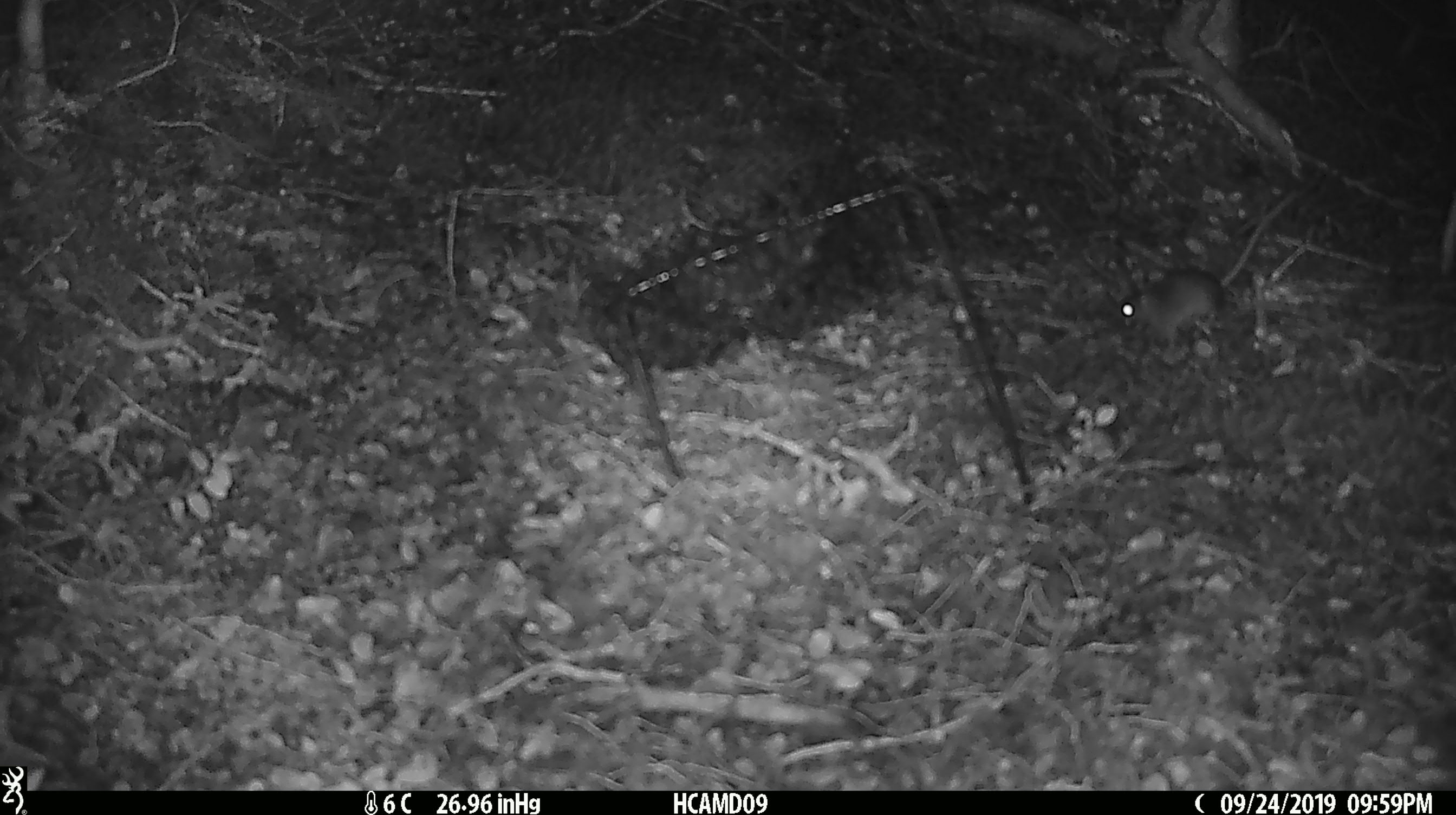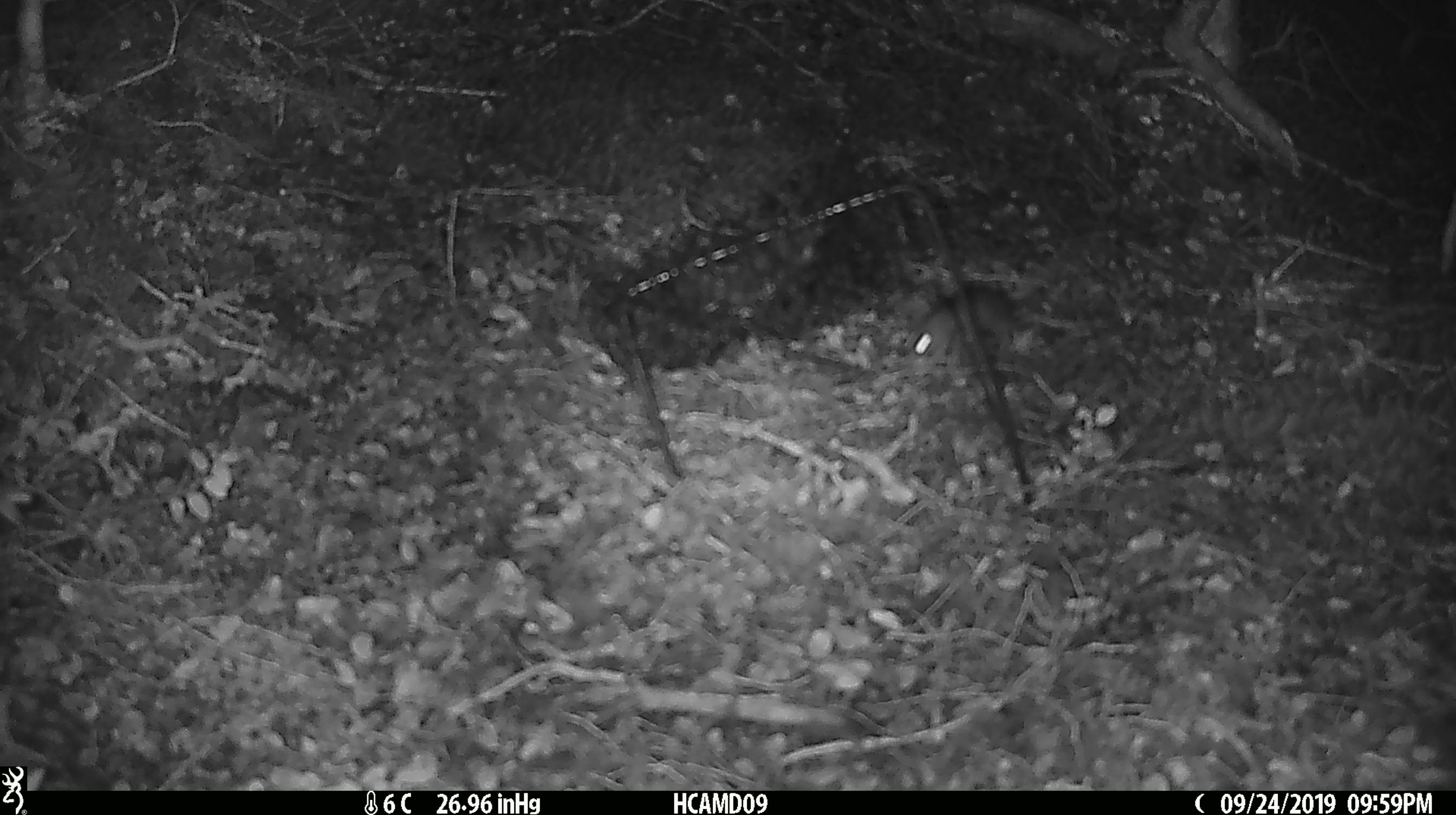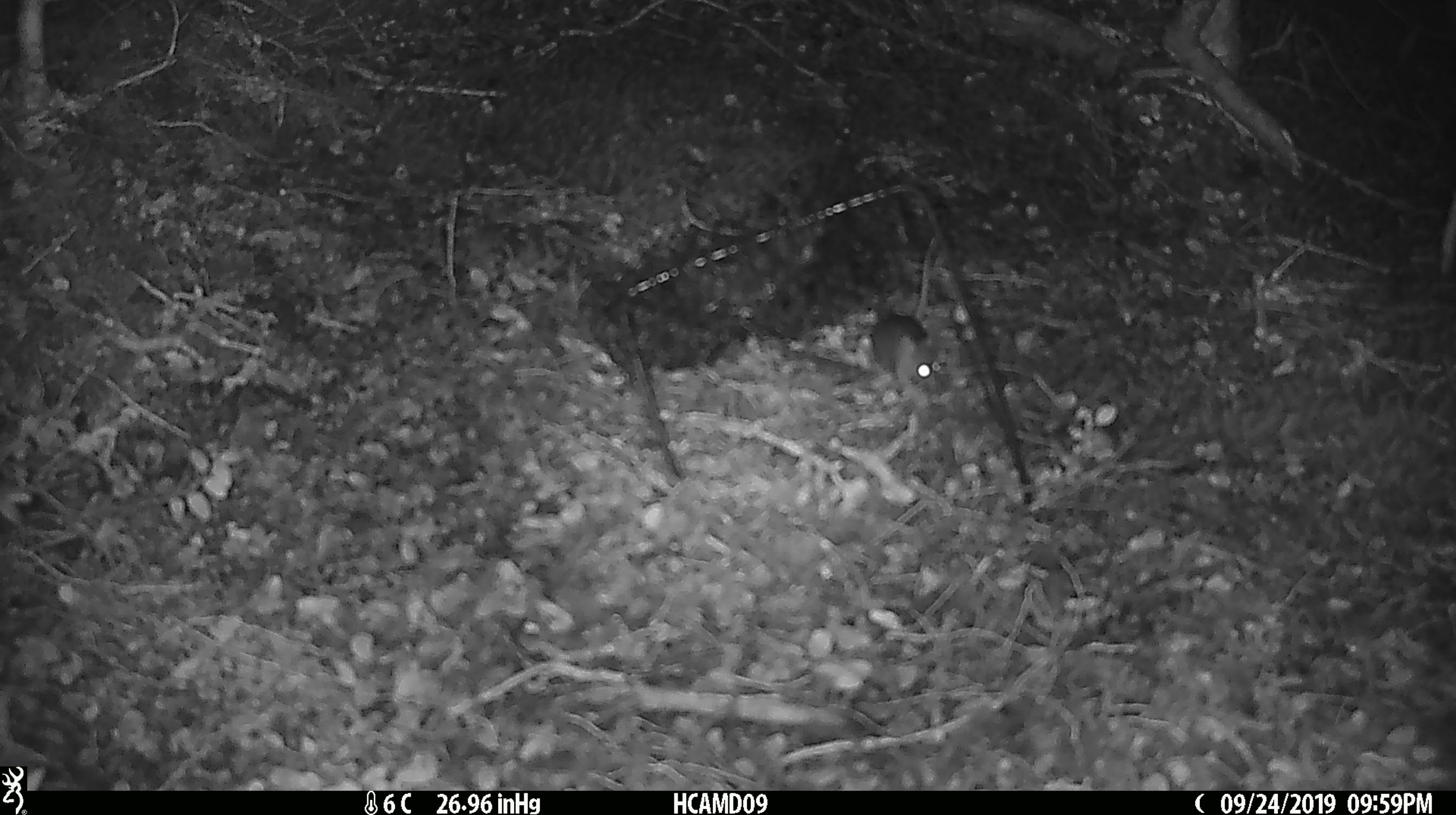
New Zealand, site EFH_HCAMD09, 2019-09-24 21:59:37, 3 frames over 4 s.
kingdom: Animalia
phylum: Chordata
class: Mammalia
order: Rodentia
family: Muridae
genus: Mus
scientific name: Mus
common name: mouse